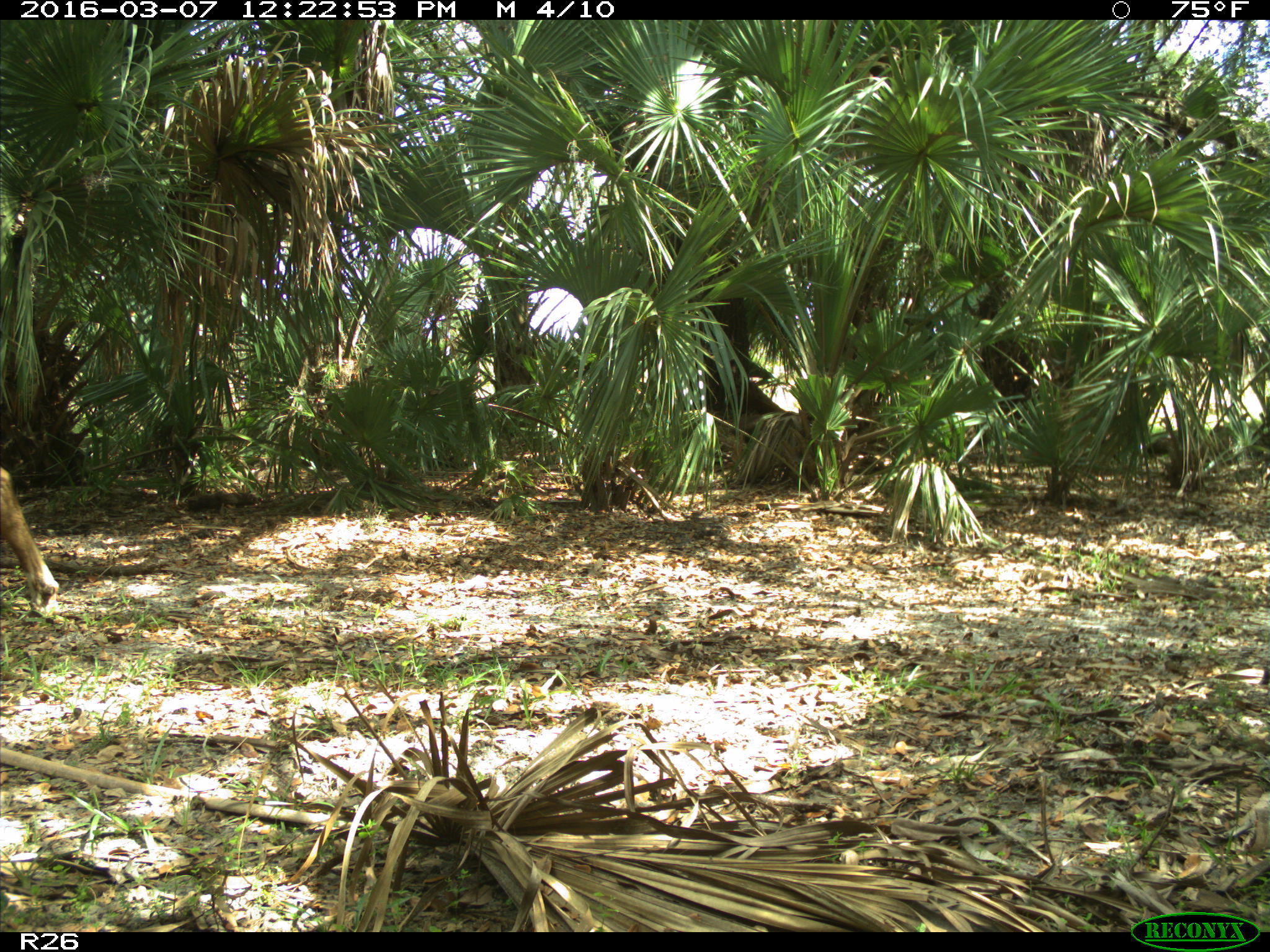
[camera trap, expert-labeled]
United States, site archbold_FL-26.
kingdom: Animalia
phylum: Chordata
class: Mammalia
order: Artiodactyla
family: Bovidae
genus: Bos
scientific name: Bos taurus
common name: domestic cow